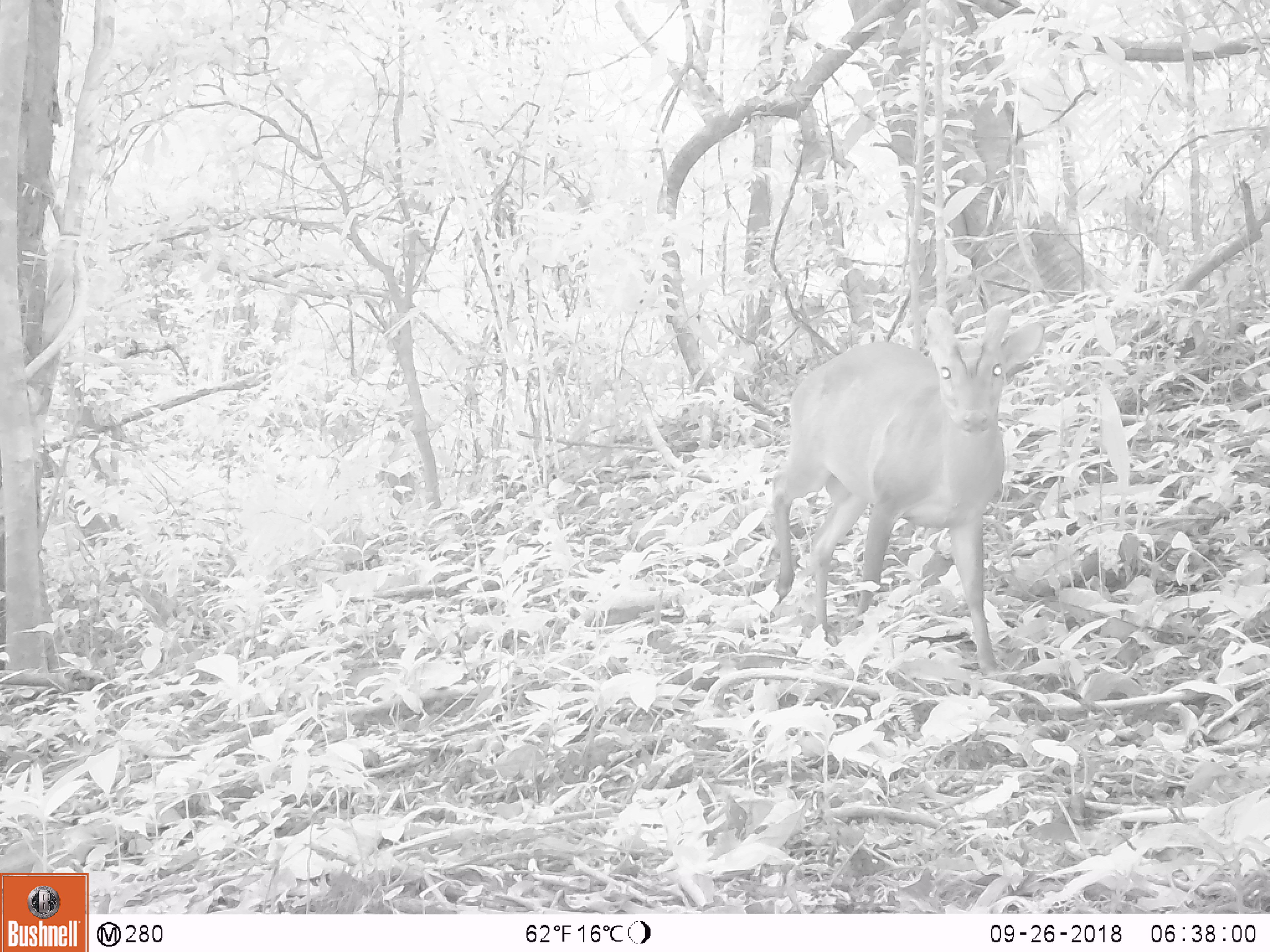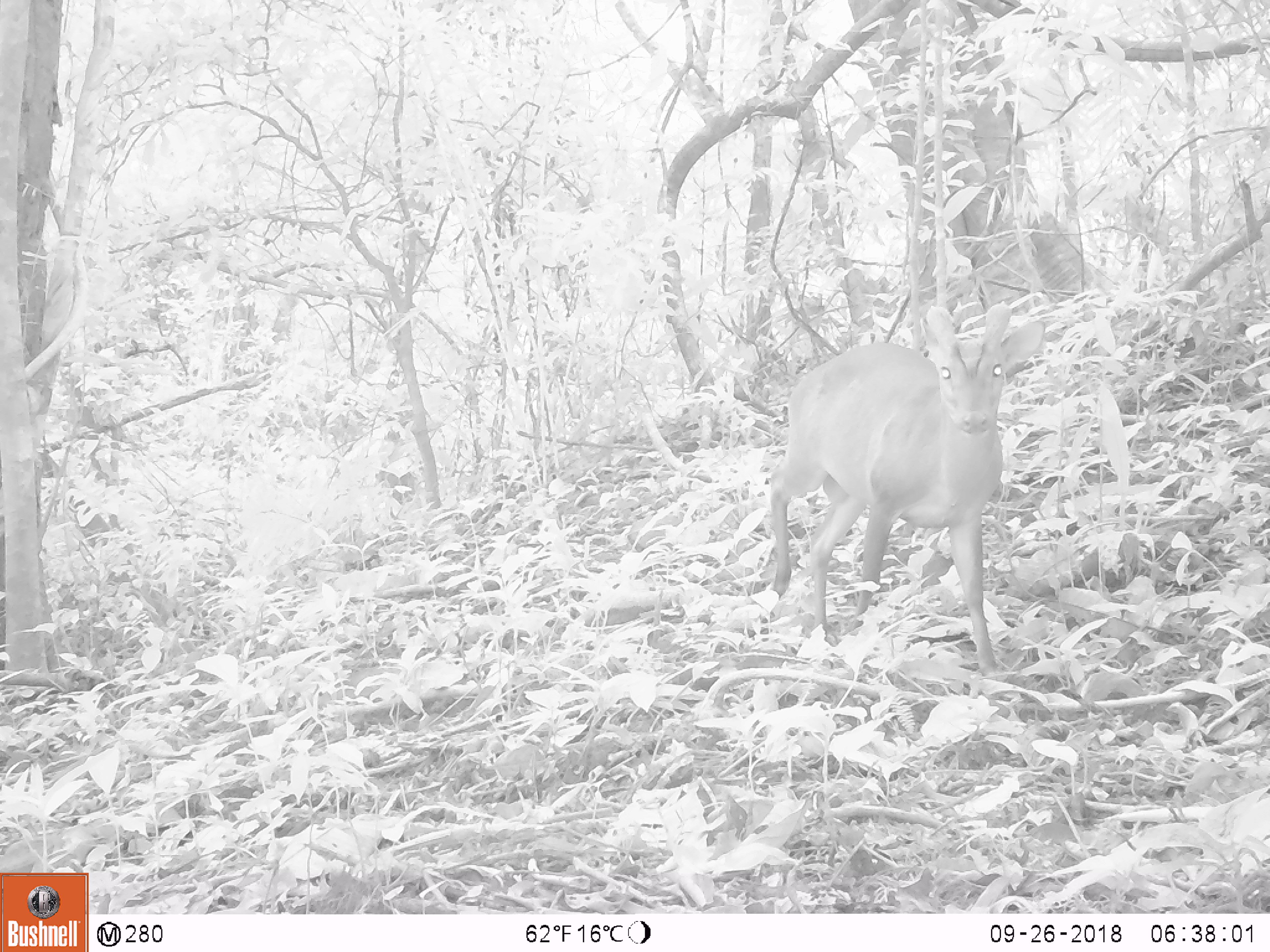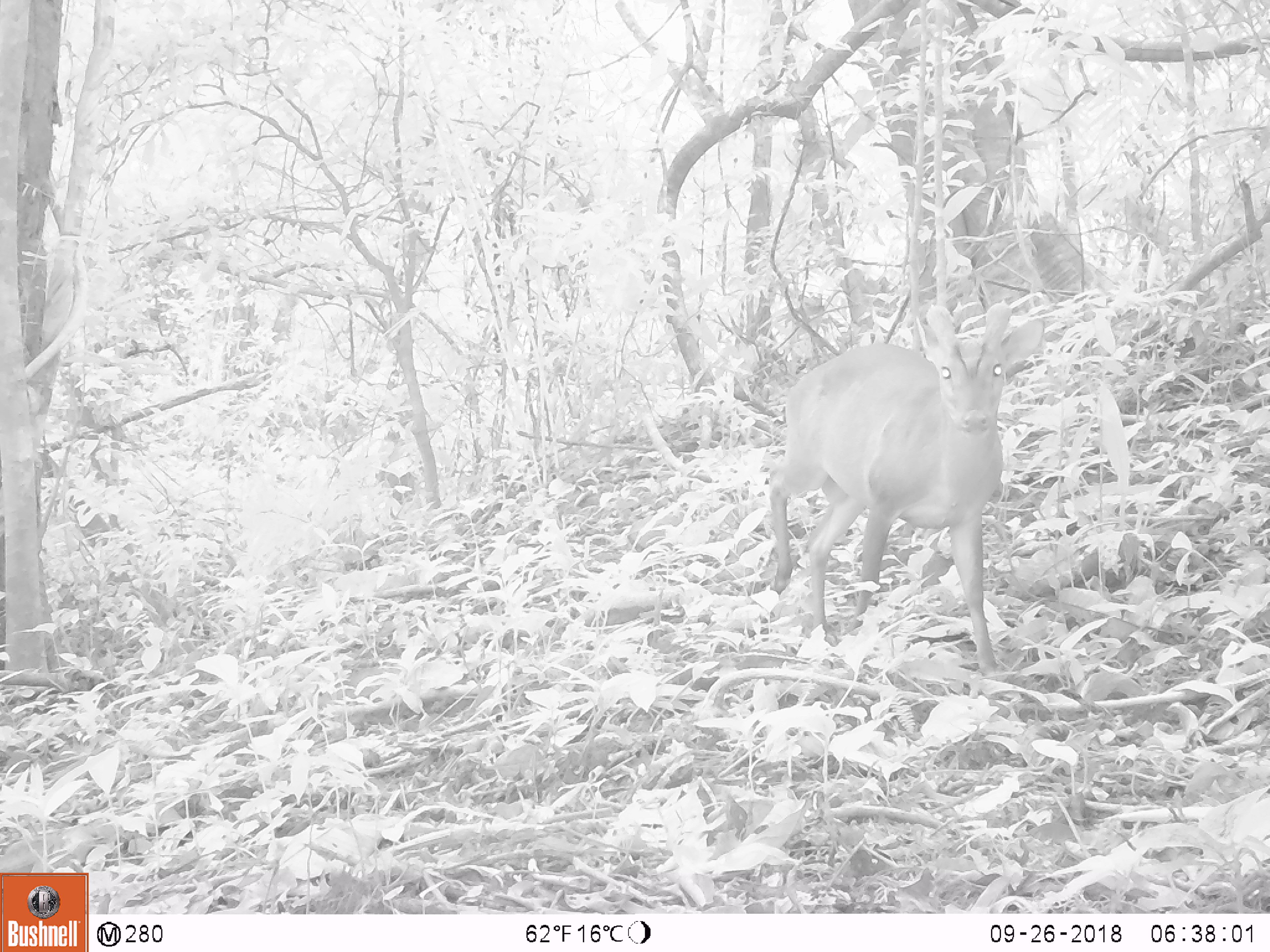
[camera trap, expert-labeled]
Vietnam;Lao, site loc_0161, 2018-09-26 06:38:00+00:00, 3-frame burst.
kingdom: Animalia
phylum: Chordata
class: Mammalia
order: Artiodactyla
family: Cervidae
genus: Muntiacus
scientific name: Muntiacus vuquangensis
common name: large-antlered muntjac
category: large antlered muntjac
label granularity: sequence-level